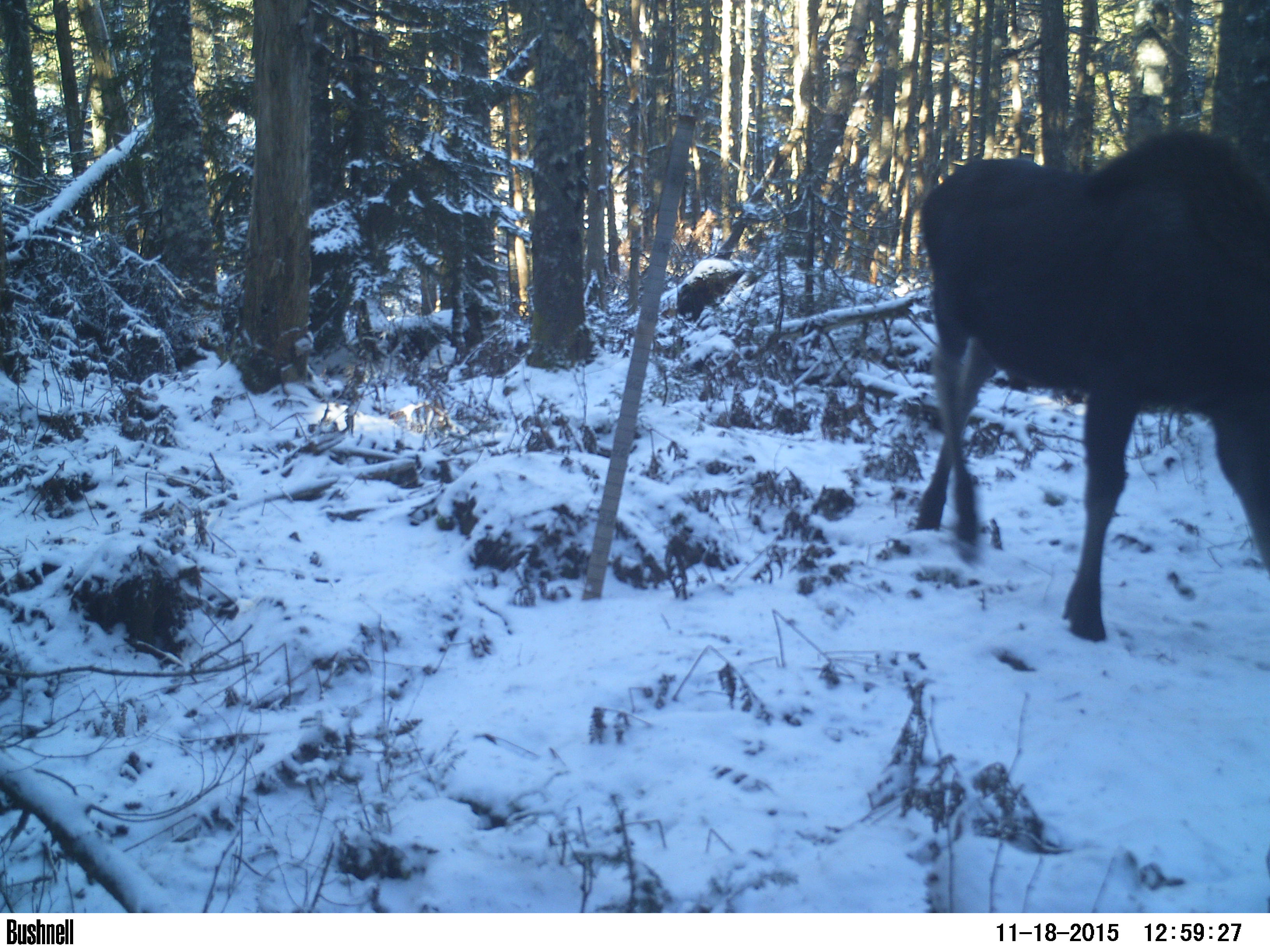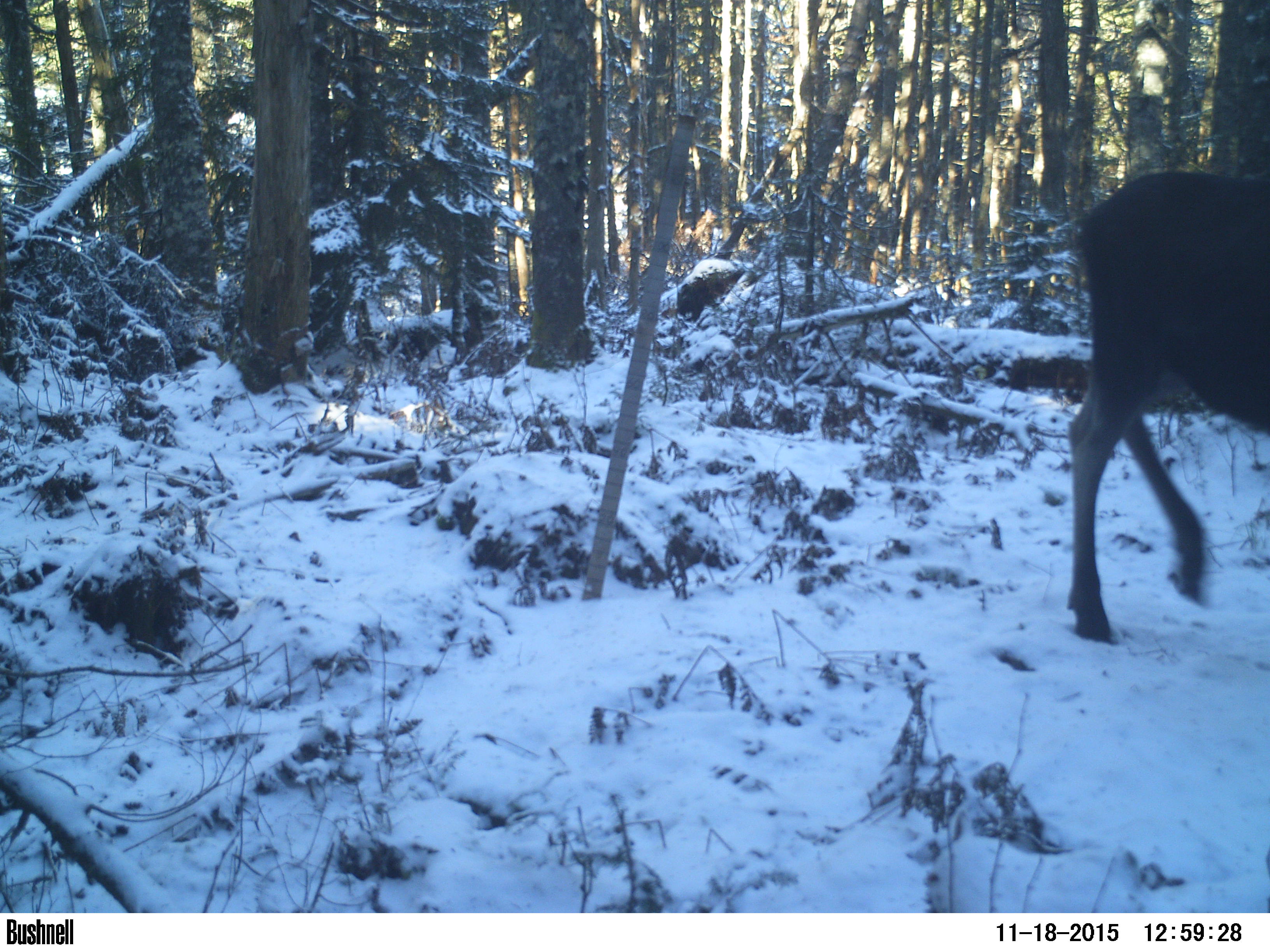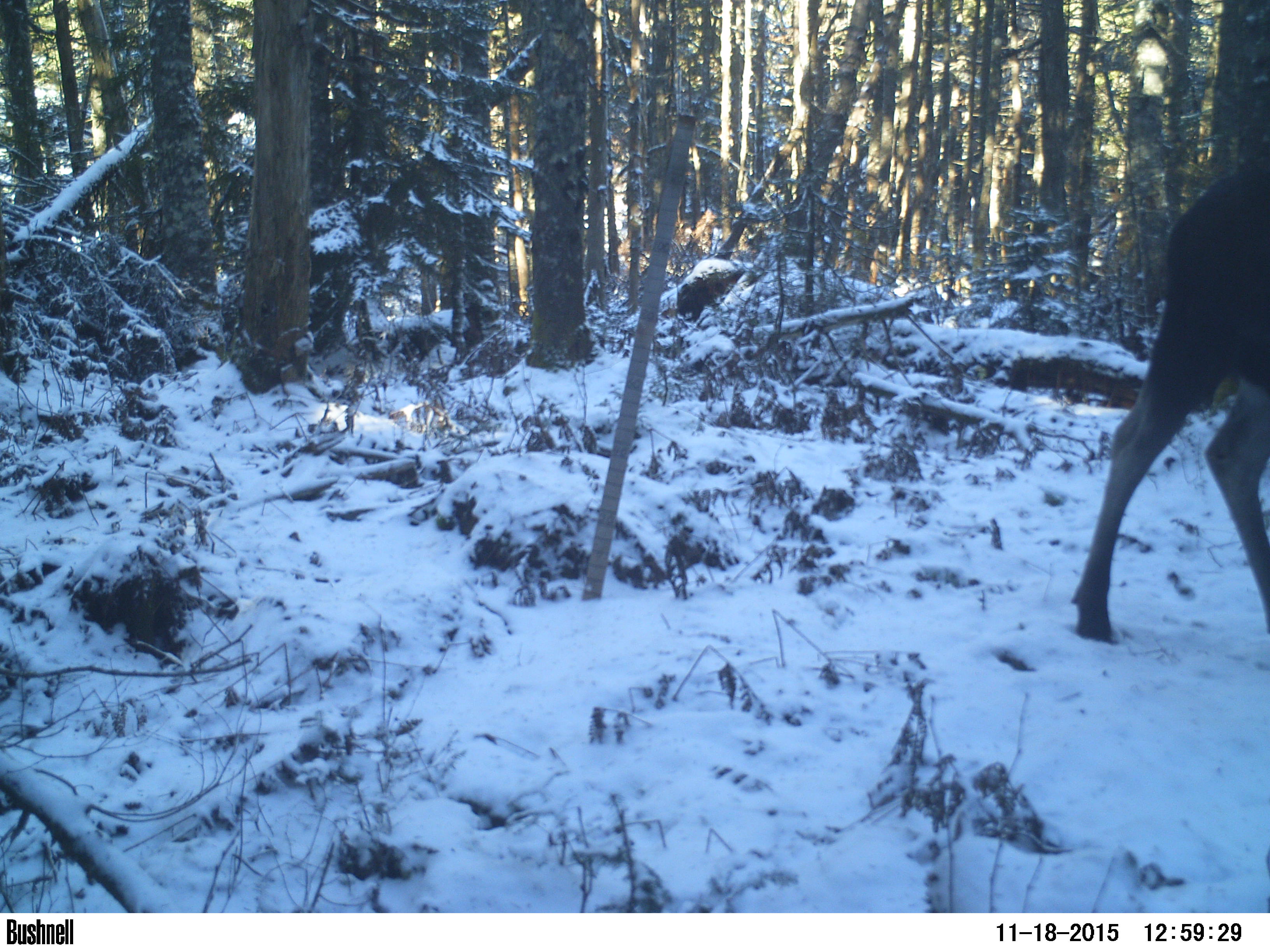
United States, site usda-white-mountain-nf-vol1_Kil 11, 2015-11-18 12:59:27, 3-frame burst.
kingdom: Animalia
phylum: Chordata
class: Mammalia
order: Artiodactyla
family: Cervidae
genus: Alces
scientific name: Alces alces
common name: moose